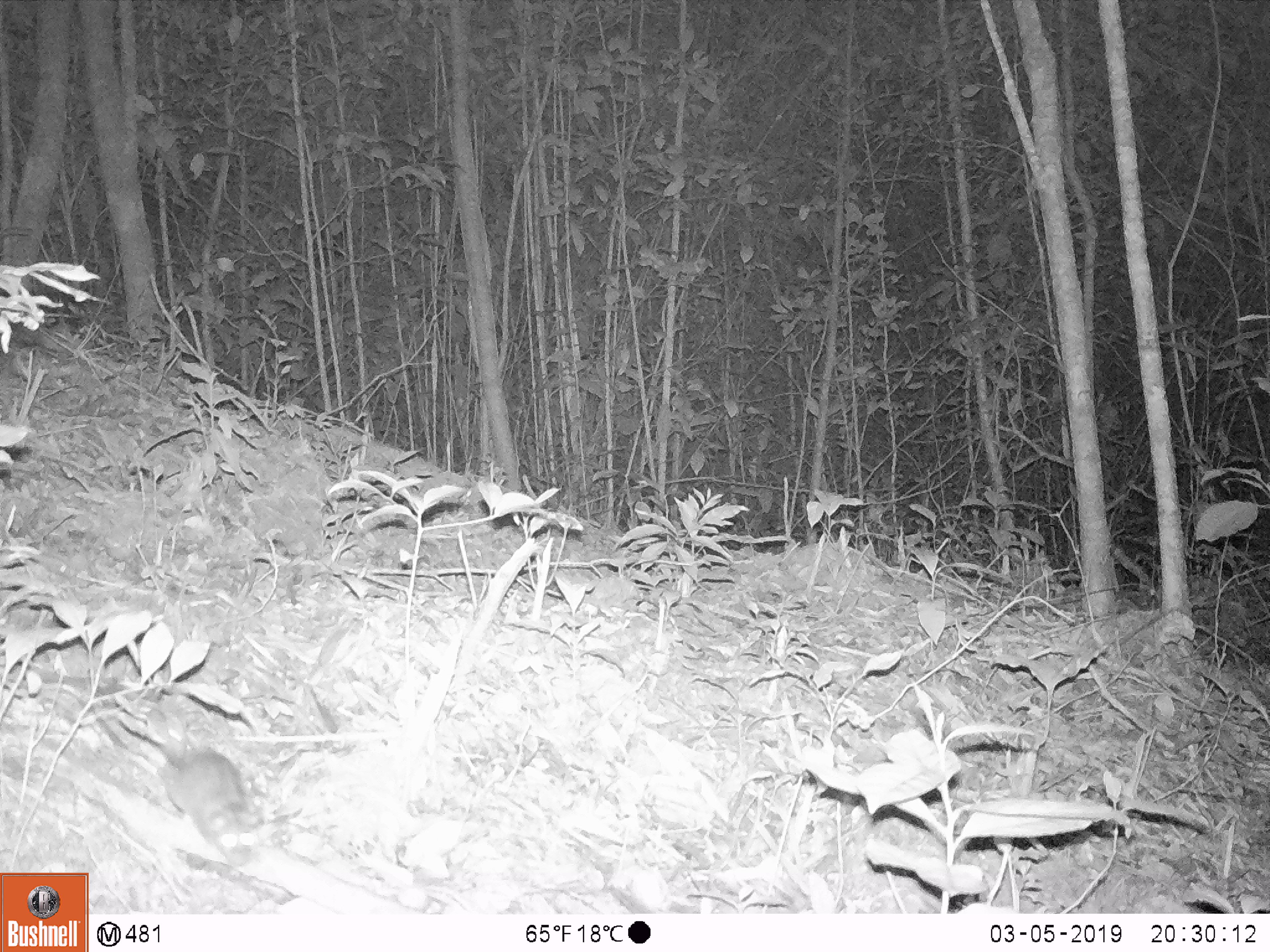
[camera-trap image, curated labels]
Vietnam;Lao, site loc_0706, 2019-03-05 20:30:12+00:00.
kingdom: Animalia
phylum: Chordata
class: Mammalia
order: Rodentia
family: Muridae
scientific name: Muridae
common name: old-world mice and rats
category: unidentified murid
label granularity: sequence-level